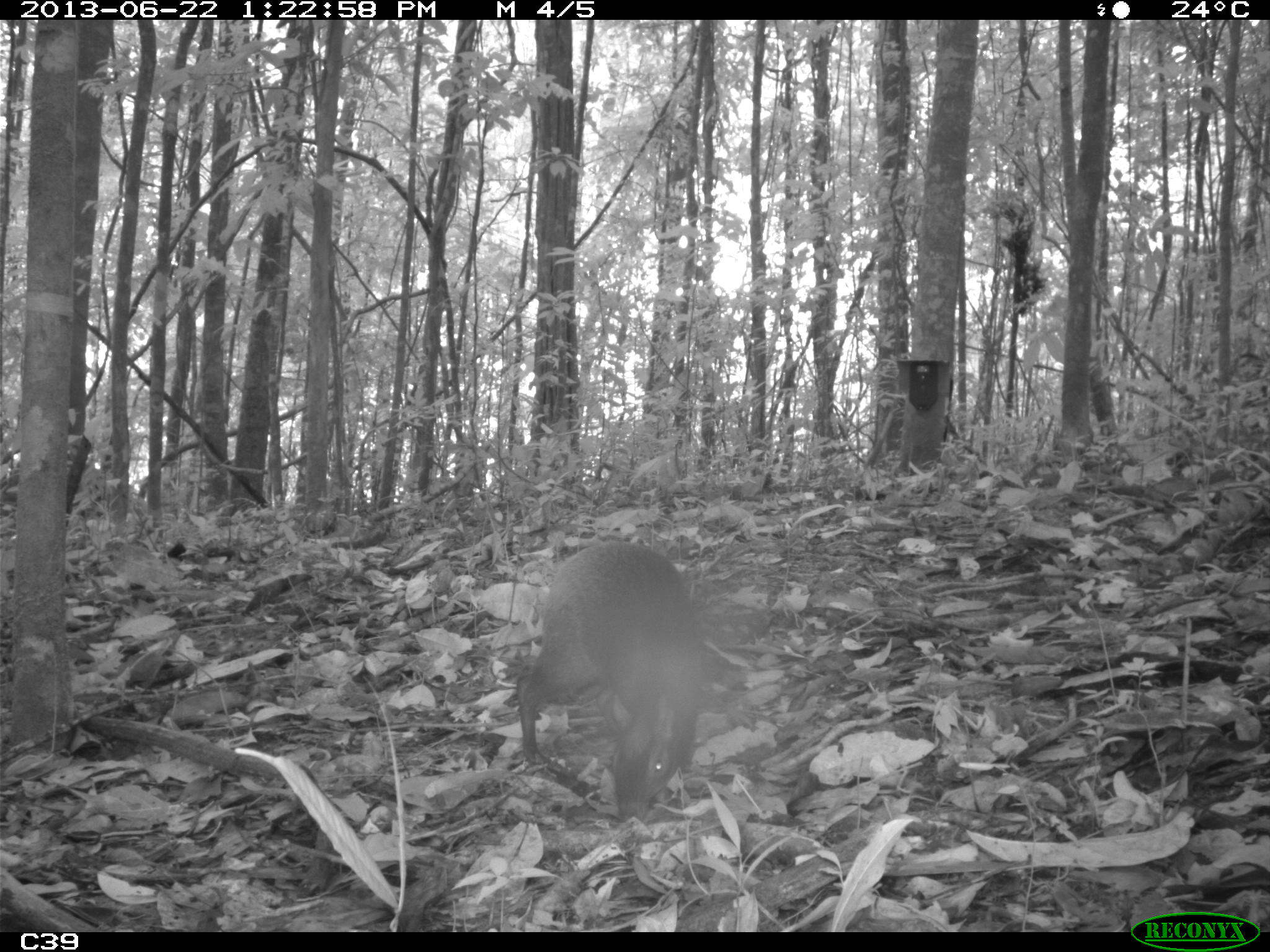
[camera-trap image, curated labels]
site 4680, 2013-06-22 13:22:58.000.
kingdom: Animalia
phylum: Chordata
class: Mammalia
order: Rodentia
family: Dasyproctidae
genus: Dasyprocta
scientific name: Dasyprocta leporina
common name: red-rumped agouti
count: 1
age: adult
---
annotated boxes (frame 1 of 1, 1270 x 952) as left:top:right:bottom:
dasyprocta leporina: 513:535:707:825